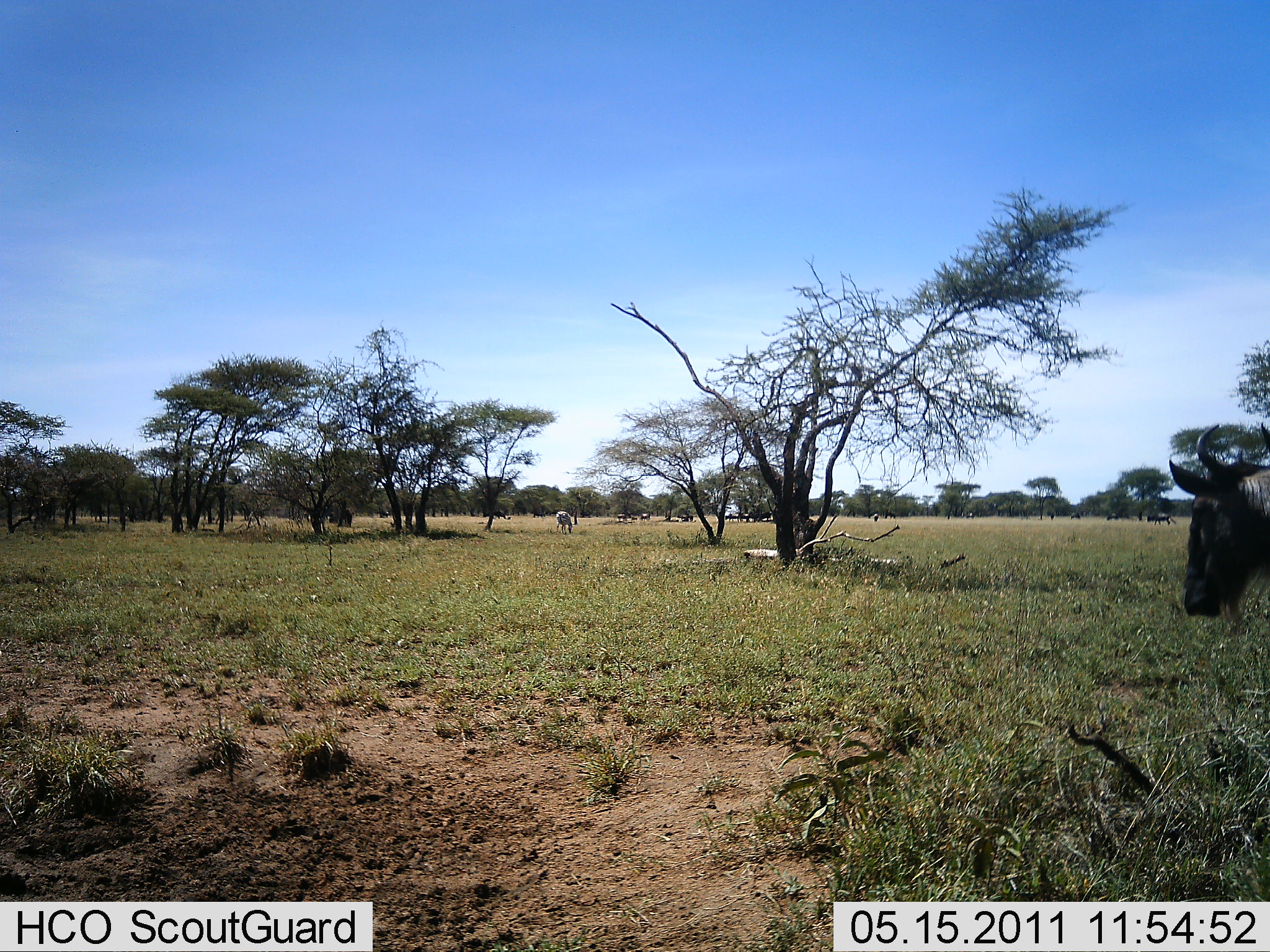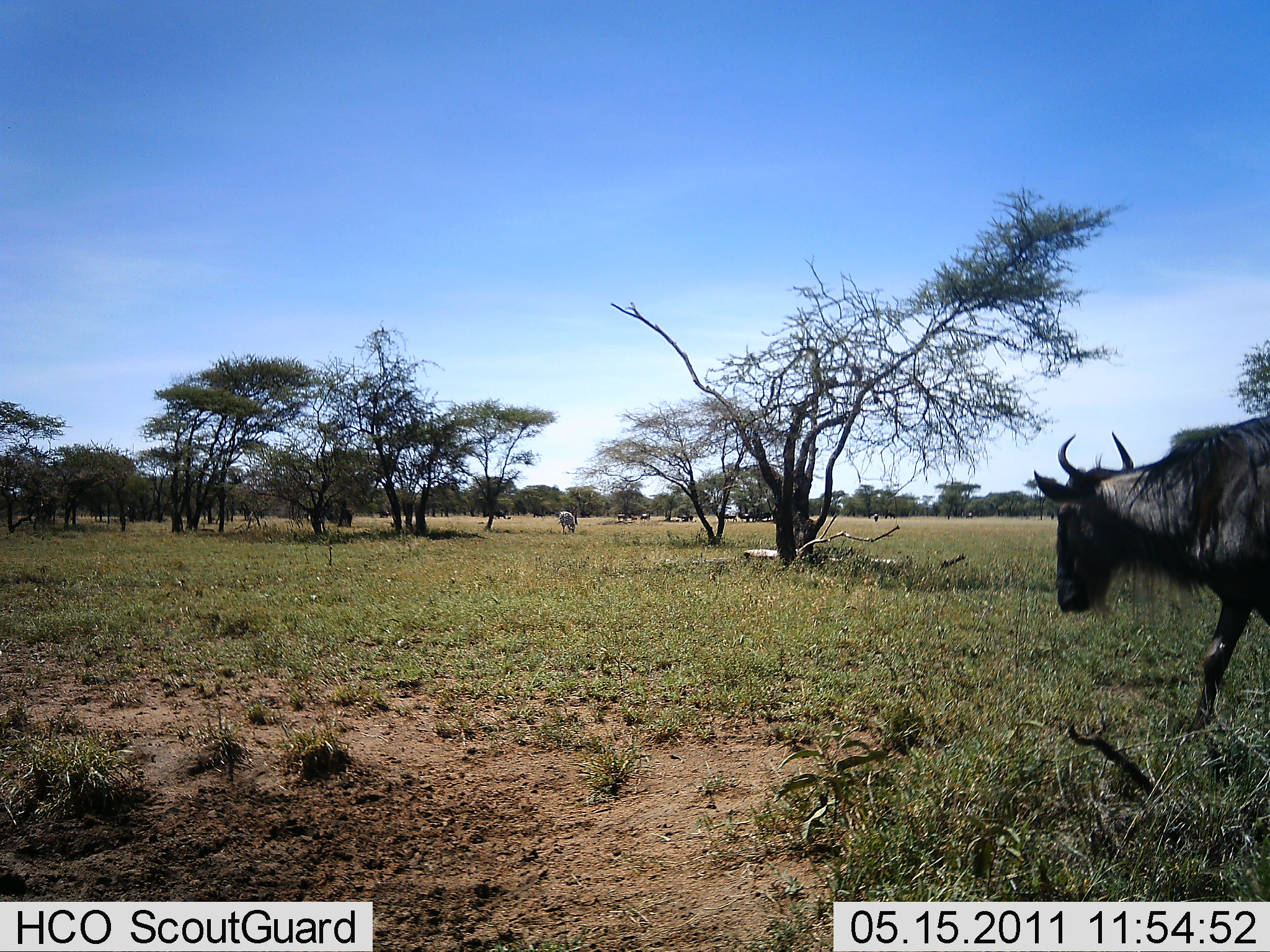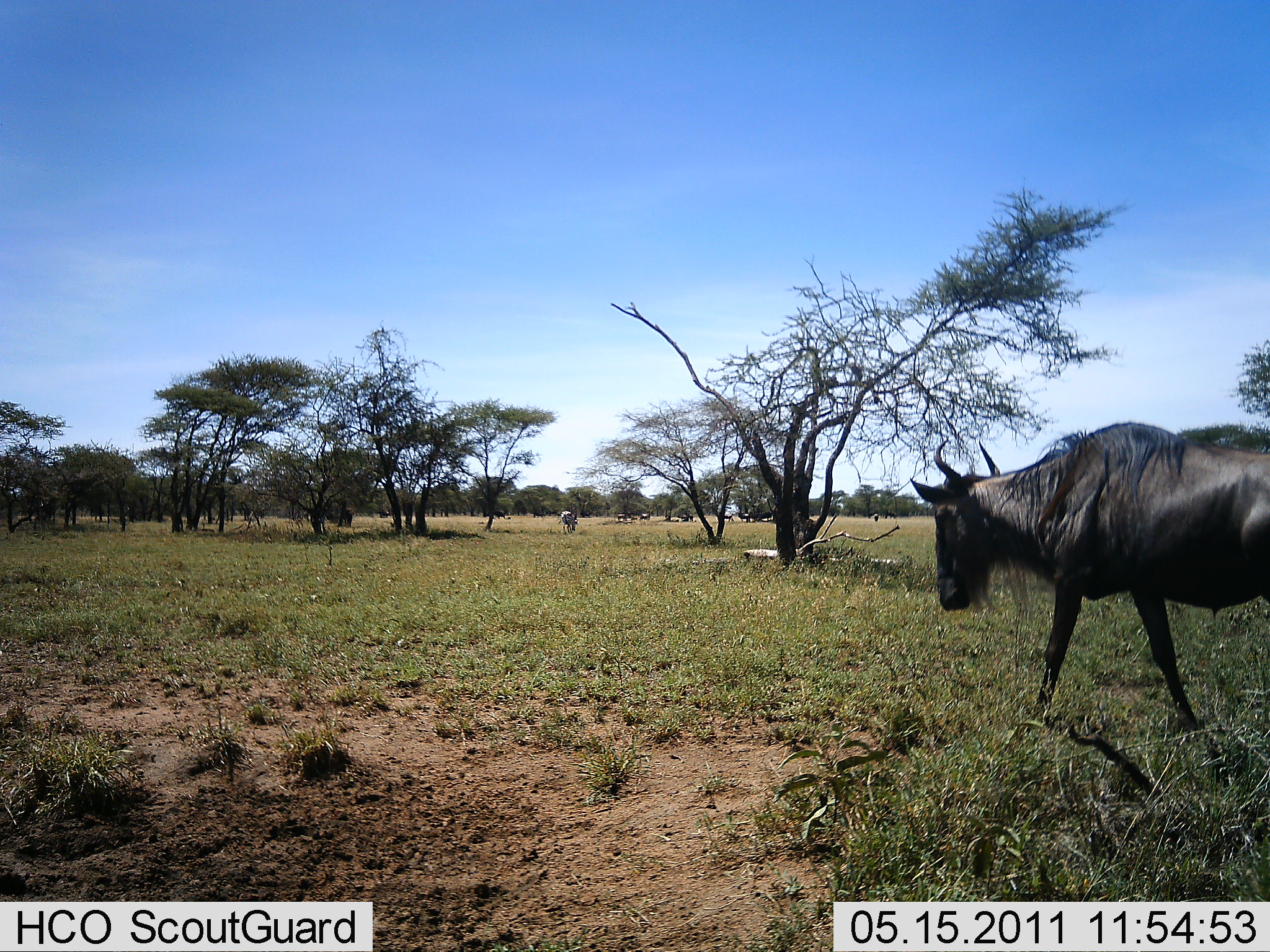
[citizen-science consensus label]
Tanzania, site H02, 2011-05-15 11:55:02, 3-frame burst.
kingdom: Animalia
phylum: Chordata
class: Mammalia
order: Artiodactyla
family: Bovidae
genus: Connochaetes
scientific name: Connochaetes taurinus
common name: blue wildebeest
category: wildebeest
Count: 1.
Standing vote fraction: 9%.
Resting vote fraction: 5%.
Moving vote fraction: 95%.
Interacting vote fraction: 0%.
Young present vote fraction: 0%.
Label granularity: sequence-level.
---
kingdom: Animalia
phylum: Chordata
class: Mammalia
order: Perissodactyla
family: Equidae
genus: Equus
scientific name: Equus quagga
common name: plains zebra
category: zebra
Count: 1.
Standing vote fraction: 45%.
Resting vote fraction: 0%.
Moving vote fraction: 18%.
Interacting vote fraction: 0%.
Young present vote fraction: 0%.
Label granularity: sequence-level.